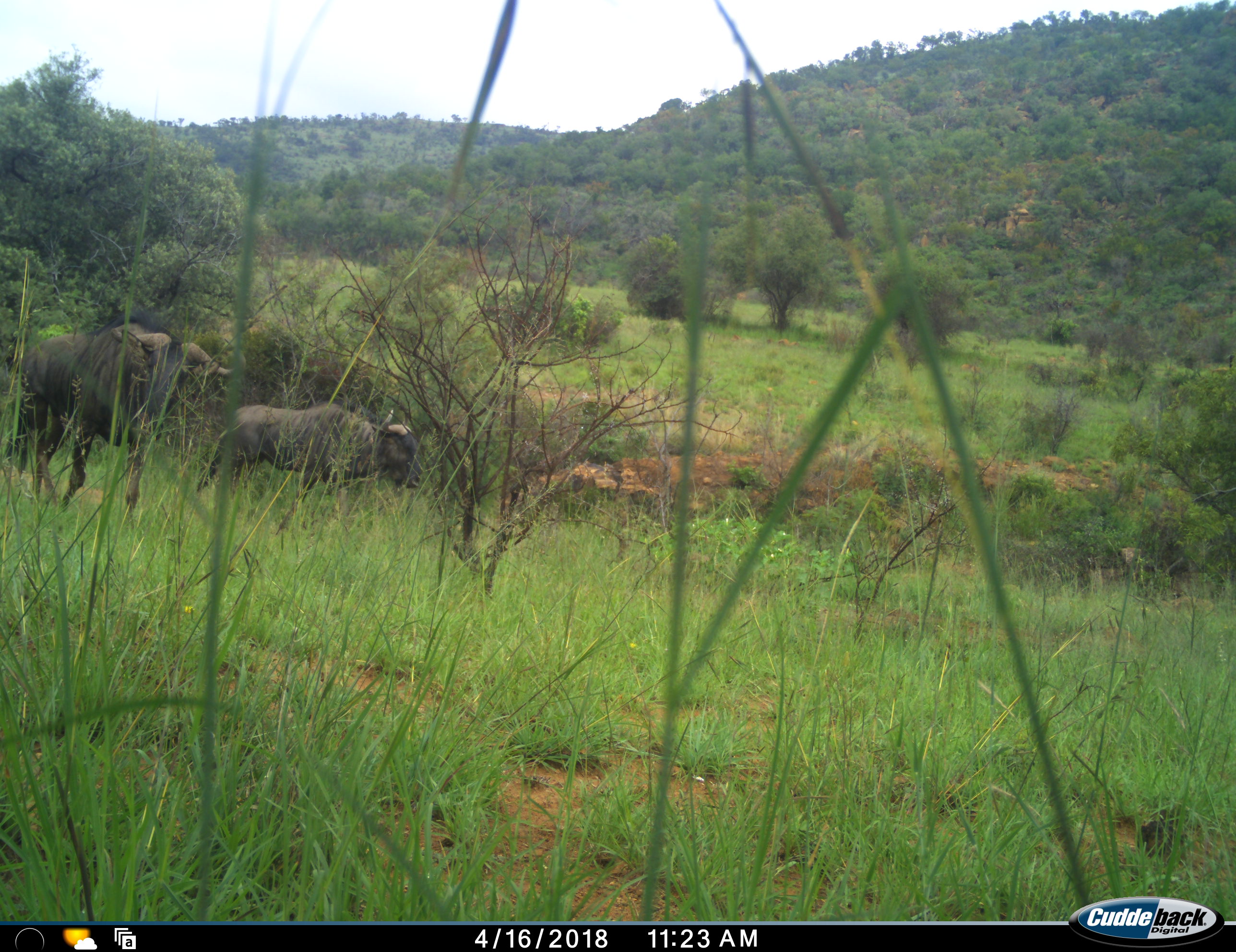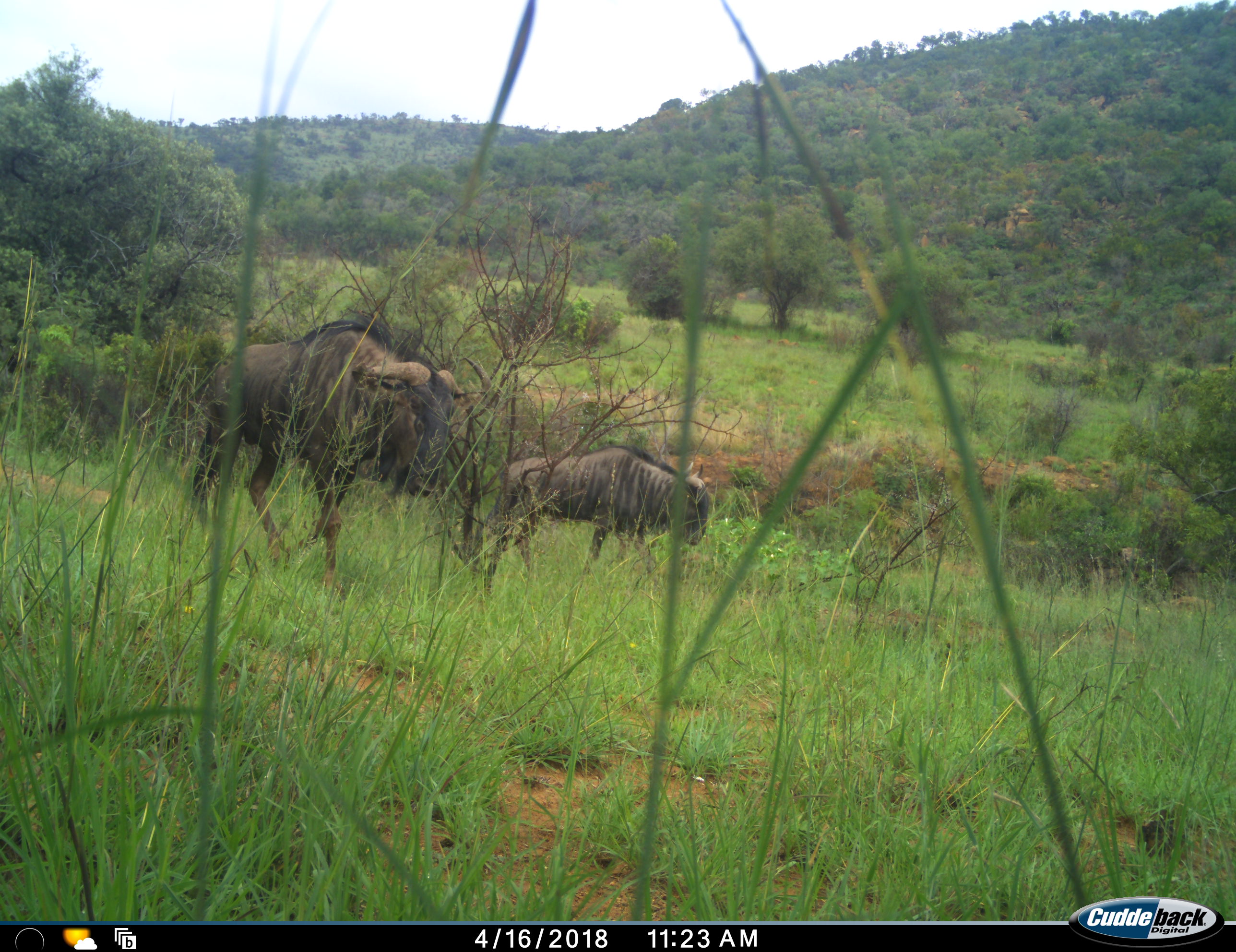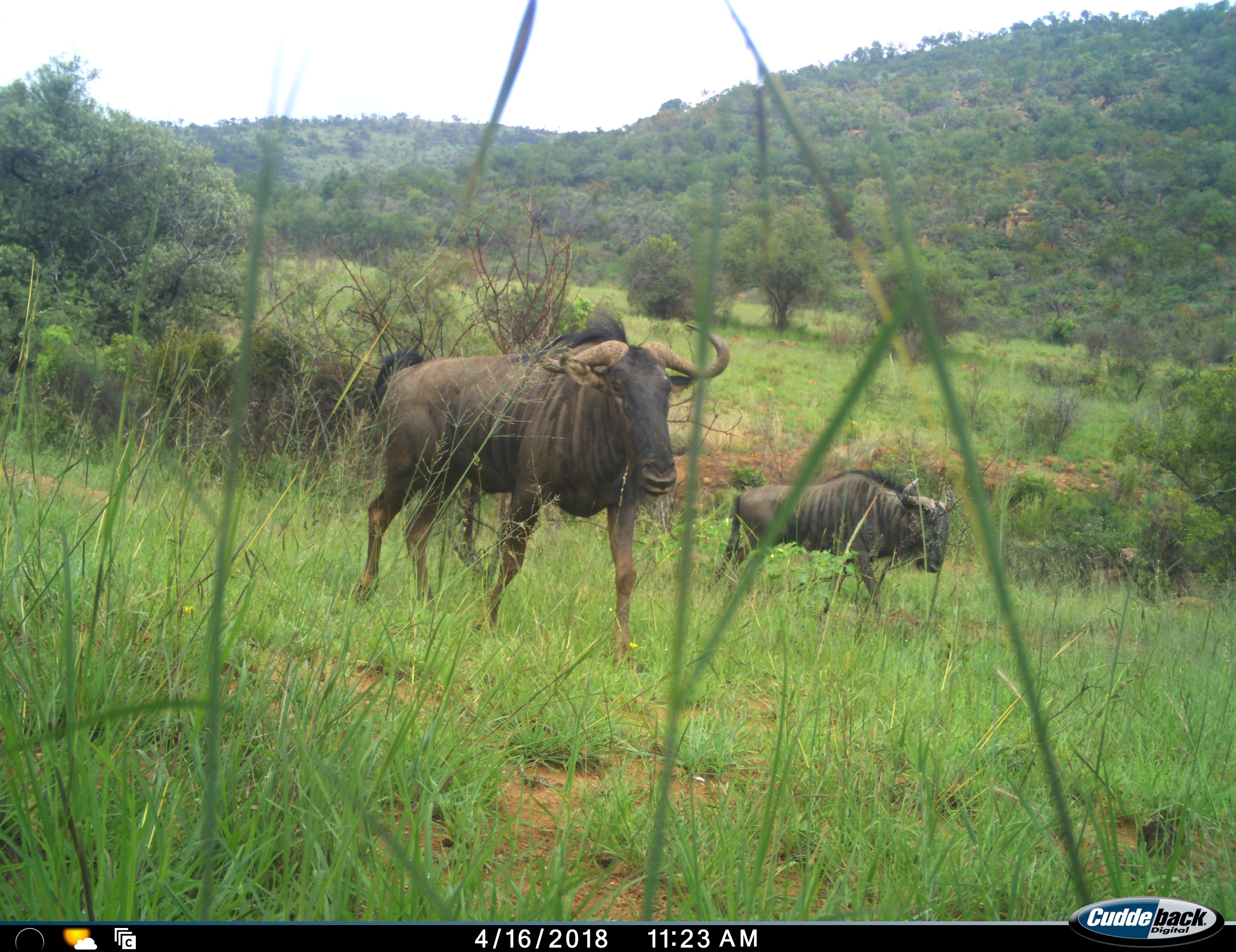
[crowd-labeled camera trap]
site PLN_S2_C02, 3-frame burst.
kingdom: Animalia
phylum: Chordata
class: Mammalia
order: Artiodactyla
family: Bovidae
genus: Connochaetes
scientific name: Connochaetes taurinus taurinus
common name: blue wildebeest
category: wildebeestblue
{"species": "wildebeestblue (blue wildebeest) (Connochaetes taurinus taurinus)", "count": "2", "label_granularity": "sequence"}